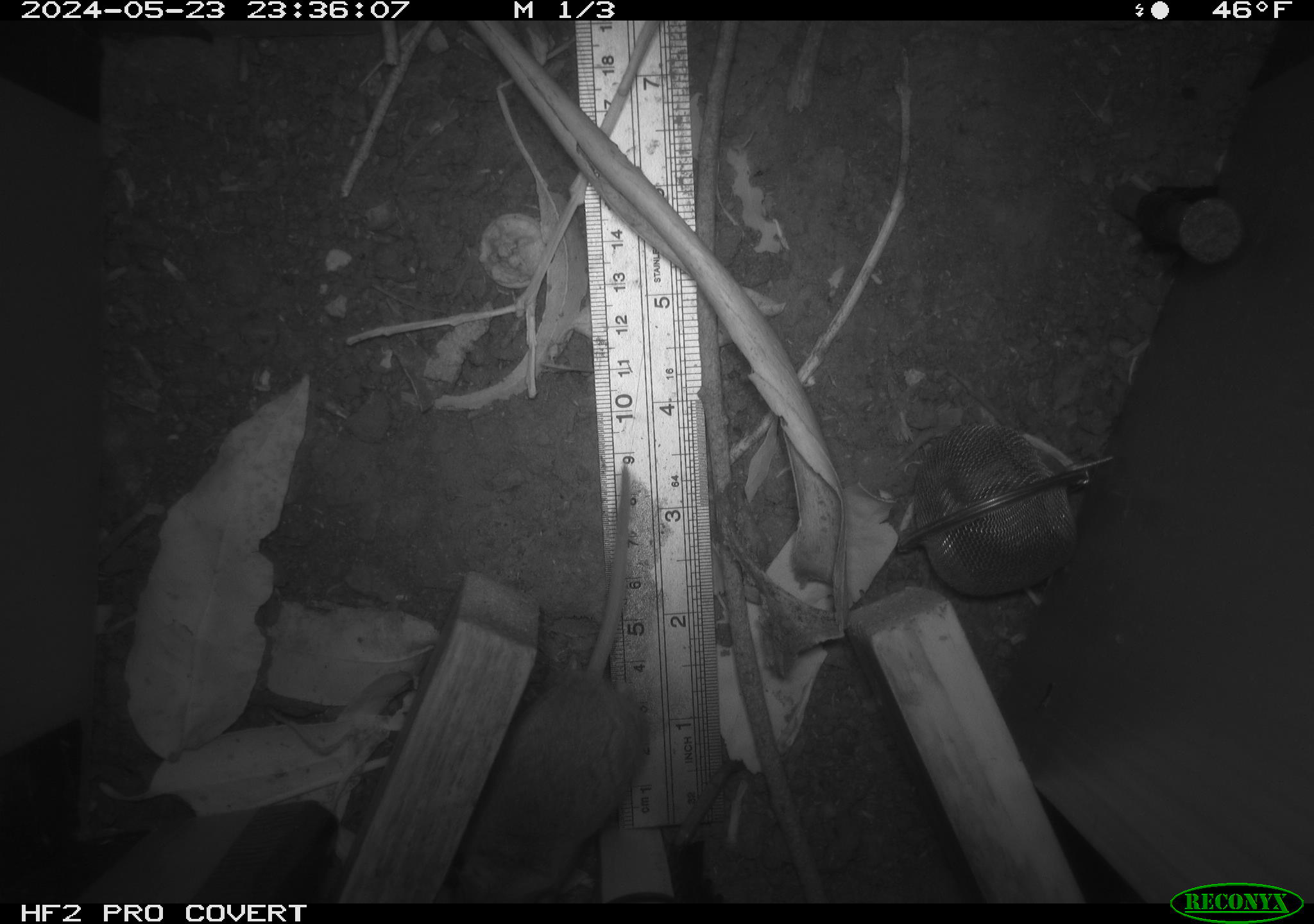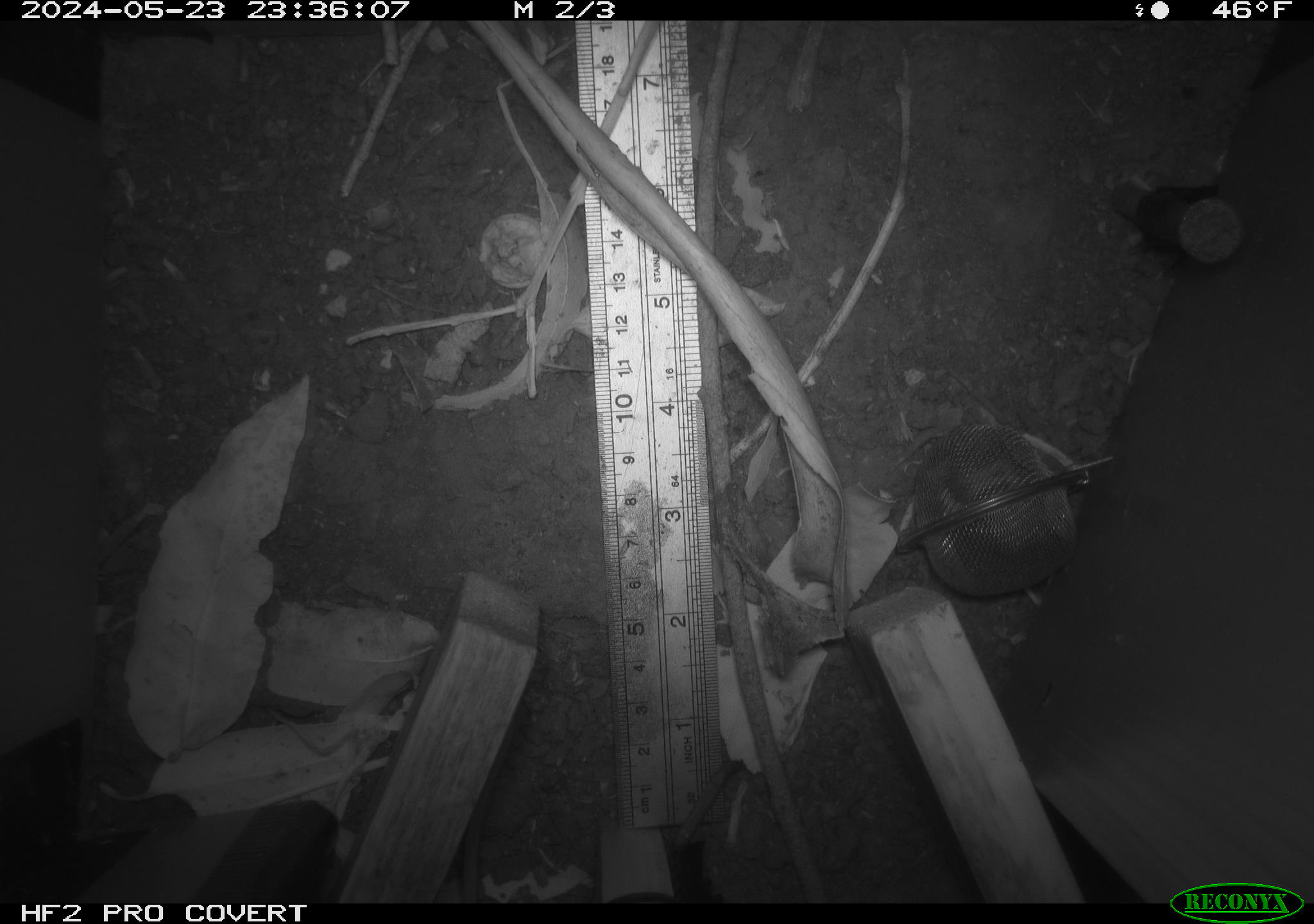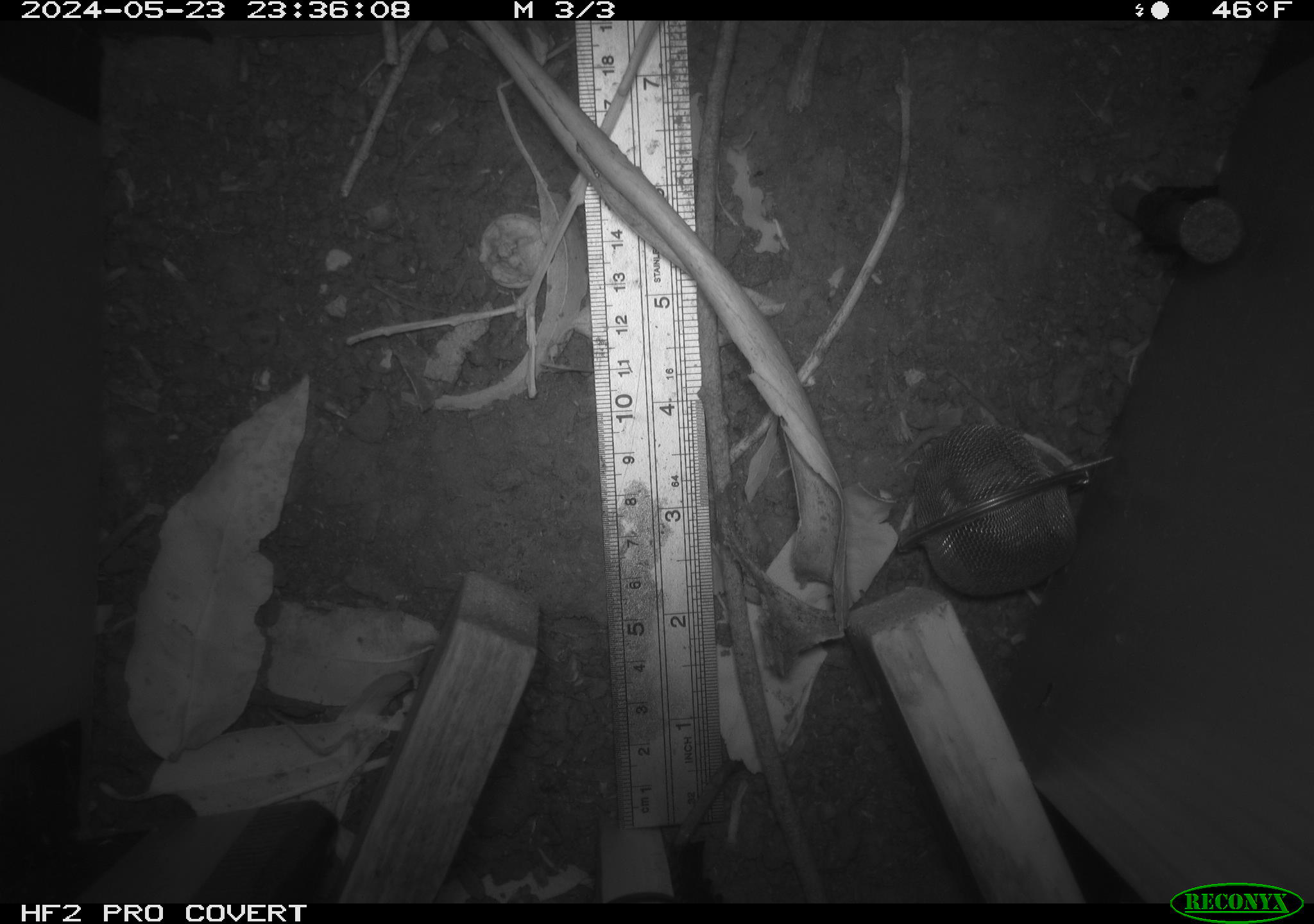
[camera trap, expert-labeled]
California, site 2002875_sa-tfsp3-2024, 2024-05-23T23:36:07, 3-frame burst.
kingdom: Animalia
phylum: Chordata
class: Mammalia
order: Rodentia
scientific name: Rodentia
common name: rodent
Rodent (Rodentia).